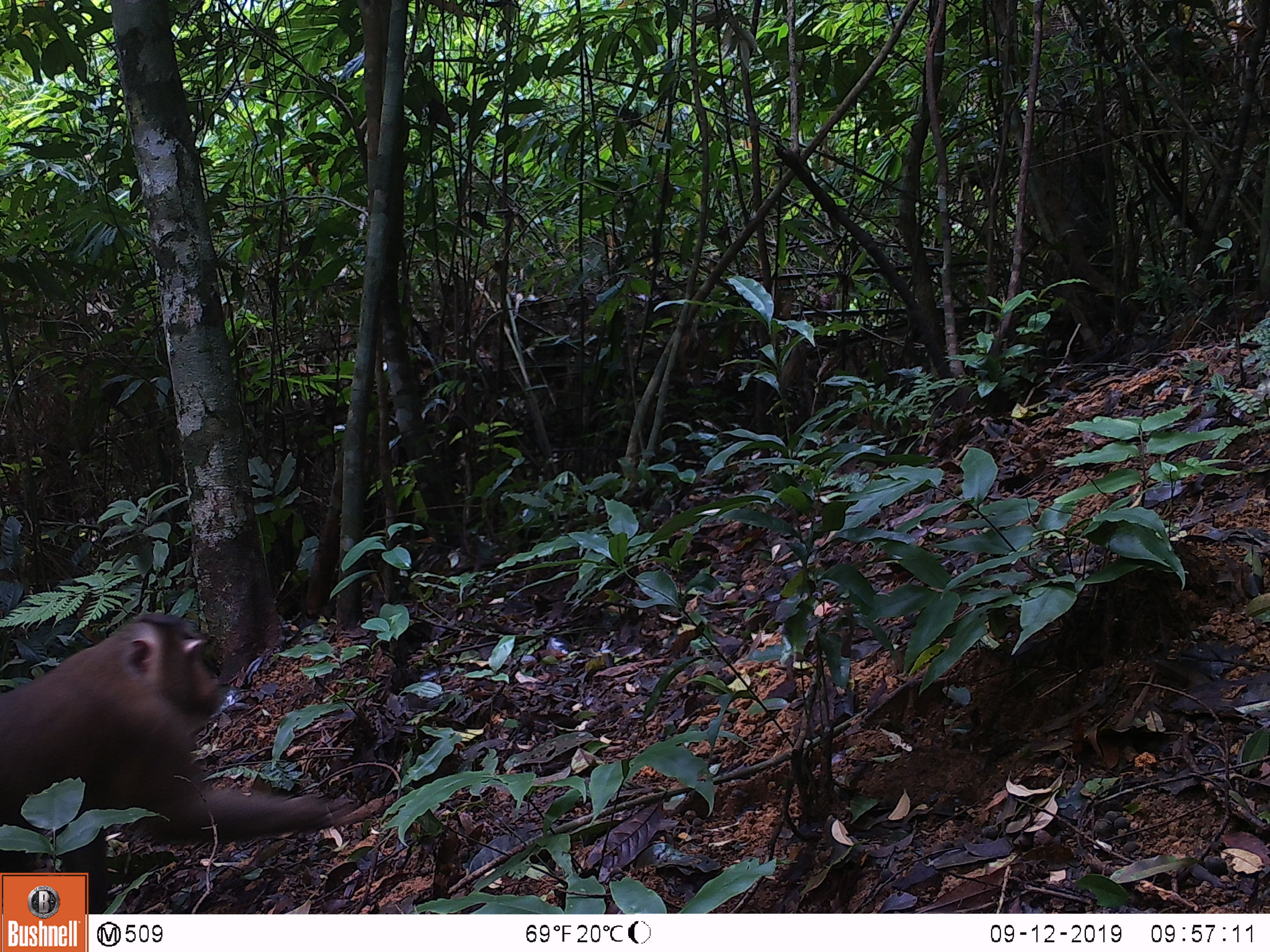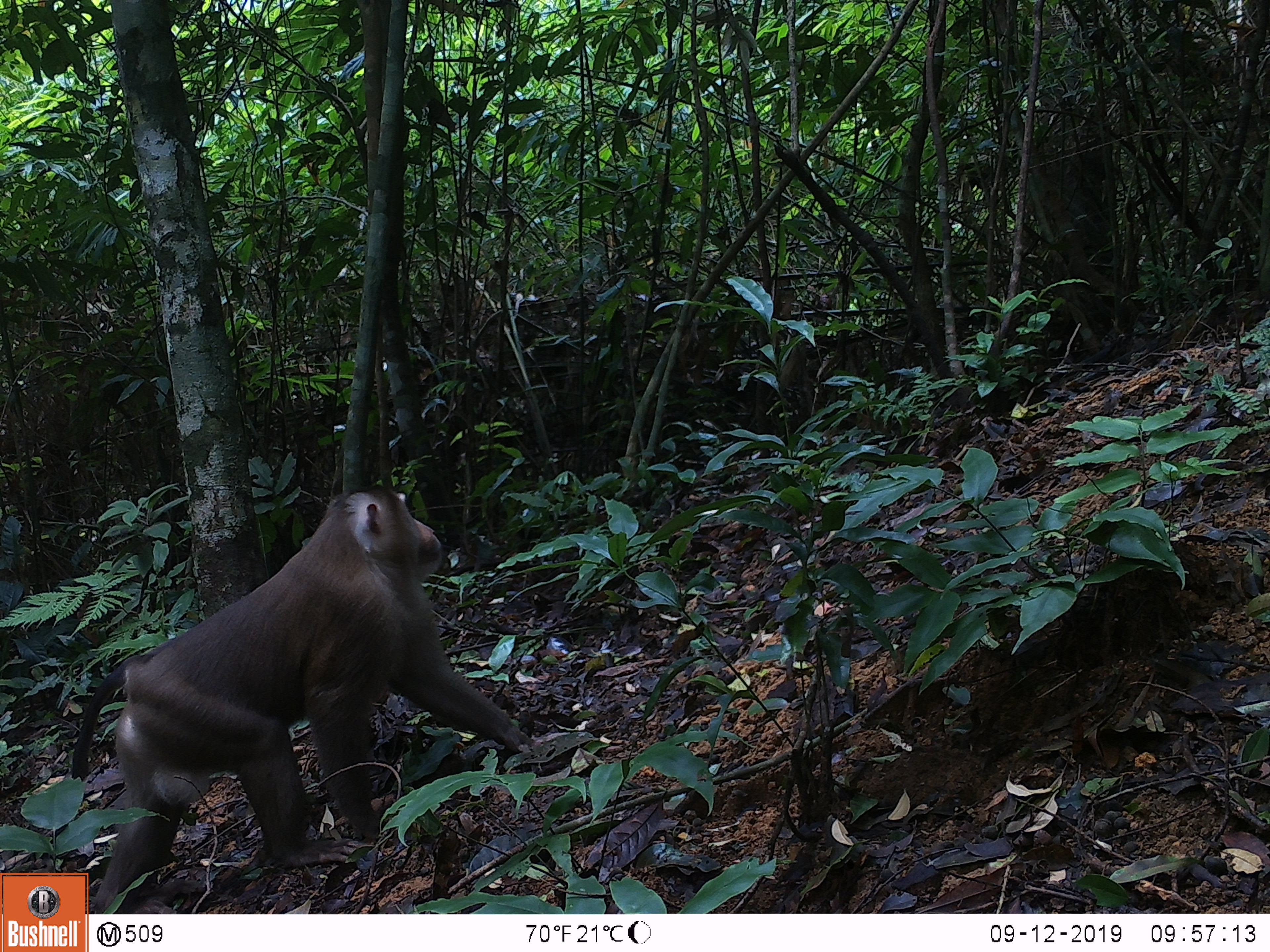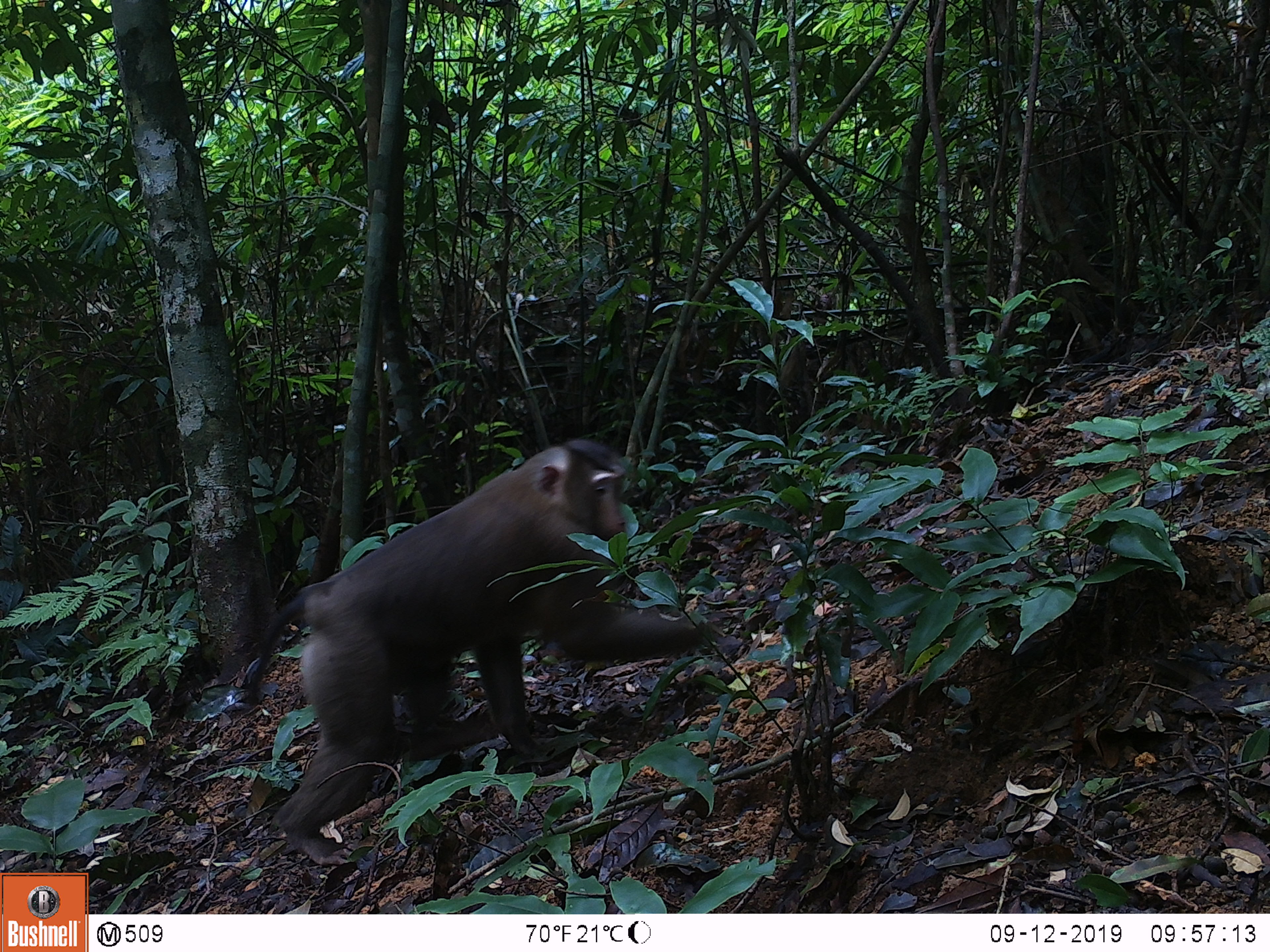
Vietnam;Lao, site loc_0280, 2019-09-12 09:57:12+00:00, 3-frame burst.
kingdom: Animalia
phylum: Chordata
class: Mammalia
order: Primates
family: Cercopithecidae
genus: Macaca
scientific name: Macaca nemestrina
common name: pig-tailed macaque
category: pig tailed macaque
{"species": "pig tailed macaque (pig-tailed macaque) (Macaca nemestrina)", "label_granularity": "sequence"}